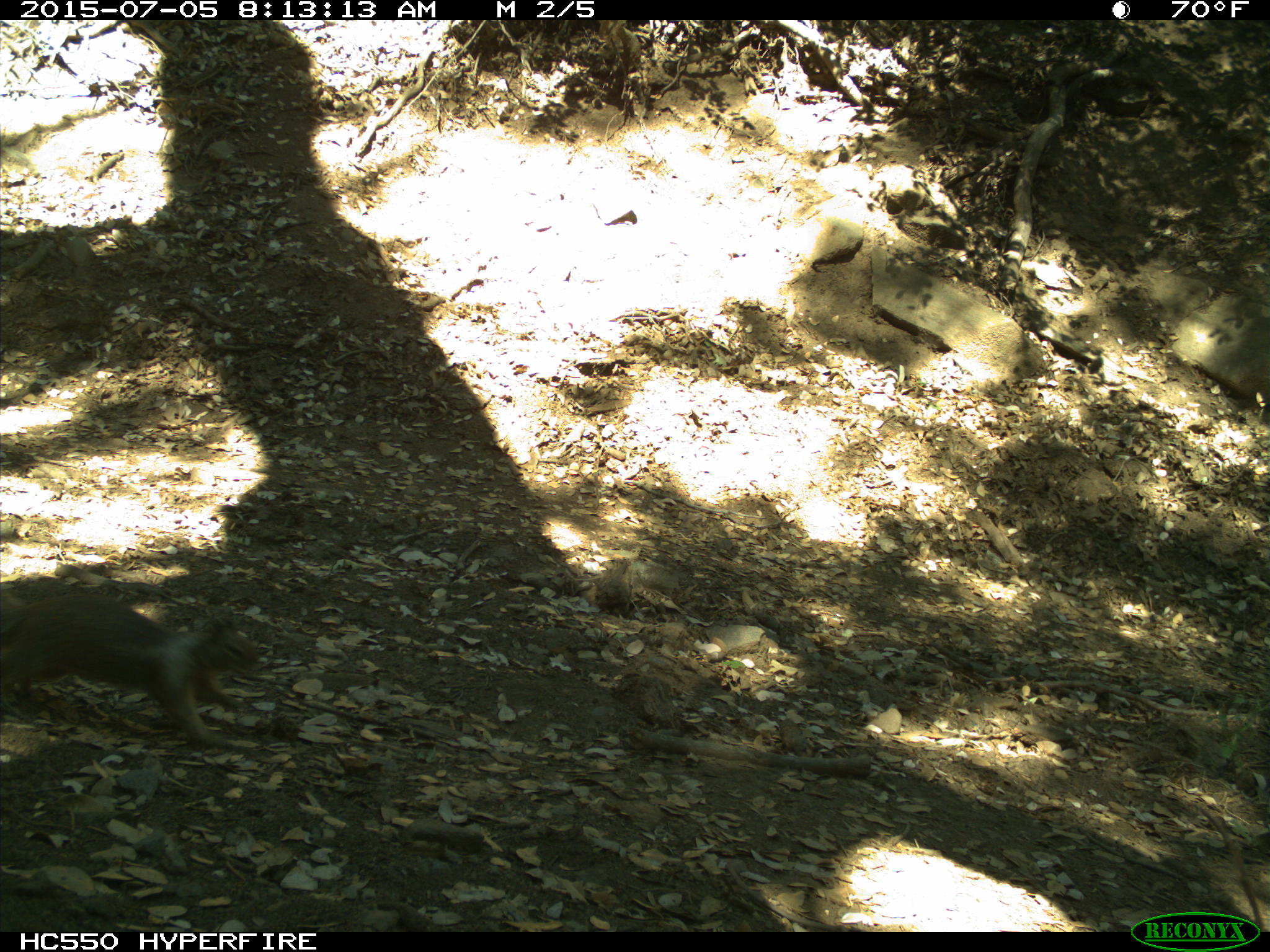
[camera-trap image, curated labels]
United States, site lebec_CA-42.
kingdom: Animalia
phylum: Chordata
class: Mammalia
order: Rodentia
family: Sciuridae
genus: Otospermophilus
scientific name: Otospermophilus beecheyi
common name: california ground squirrel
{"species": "Otospermophilus beecheyi (california ground squirrel)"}